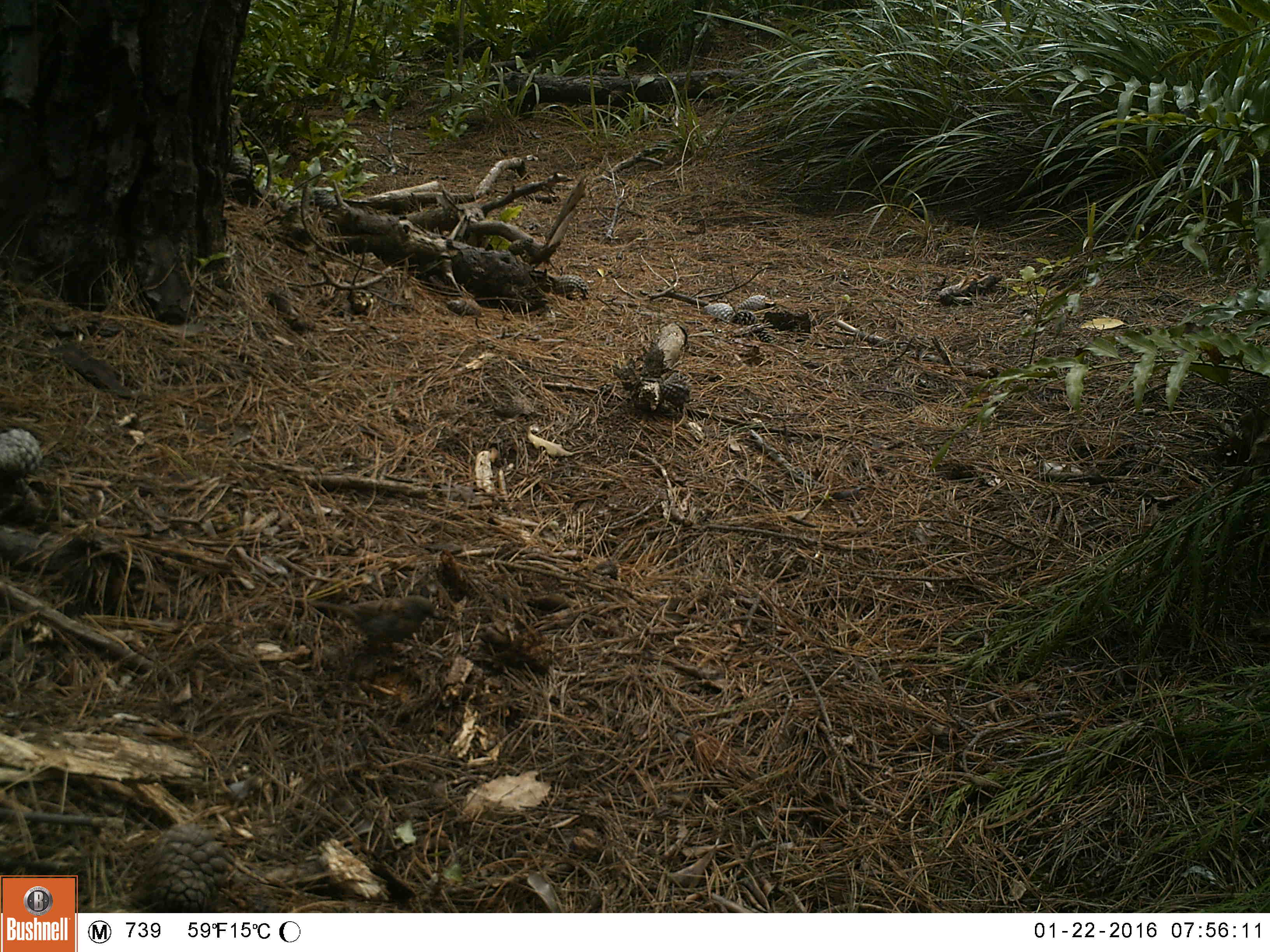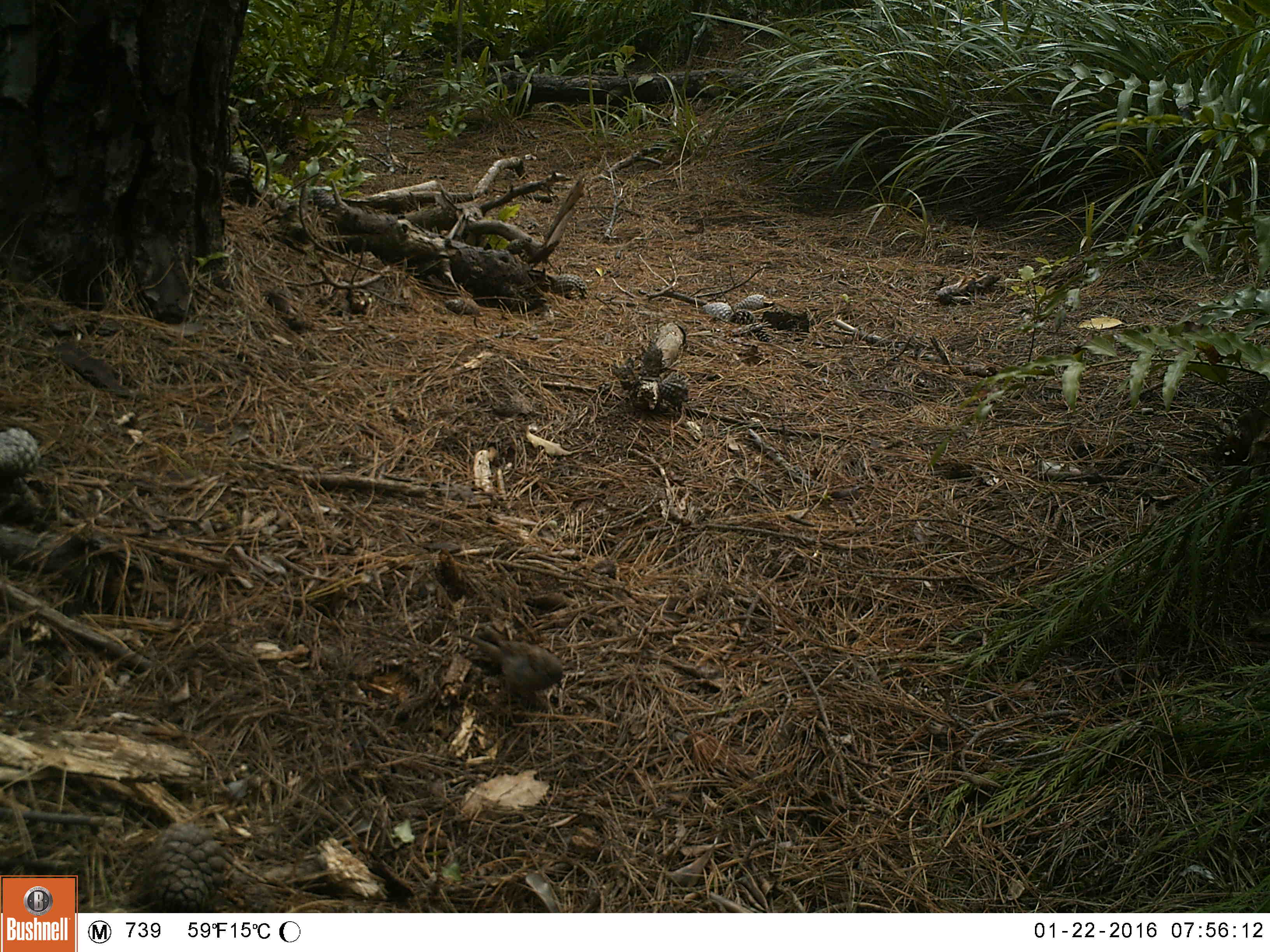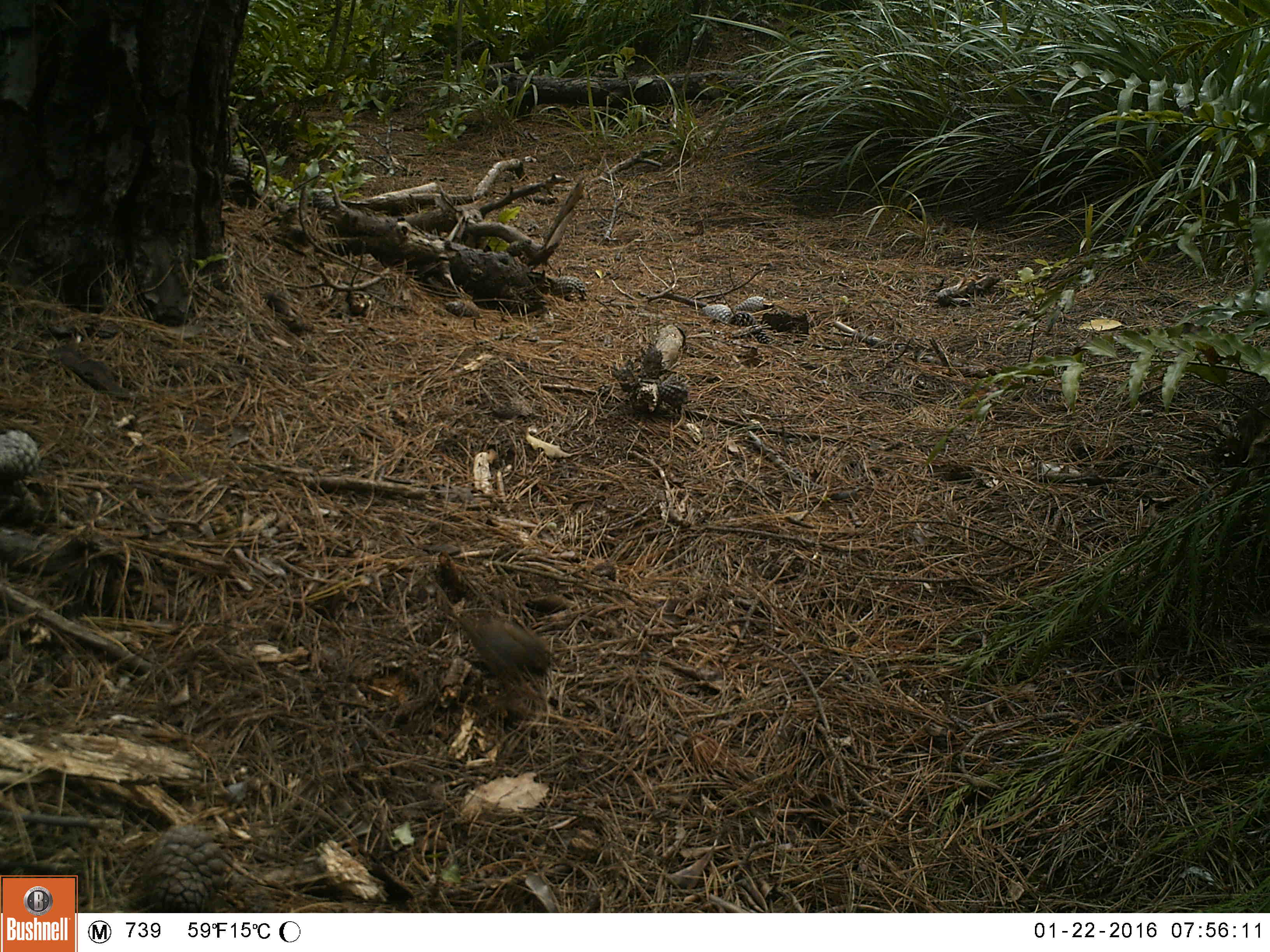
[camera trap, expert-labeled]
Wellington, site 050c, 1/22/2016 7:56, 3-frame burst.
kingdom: Animalia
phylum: Chordata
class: Aves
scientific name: Aves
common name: bird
Bird (Aves).